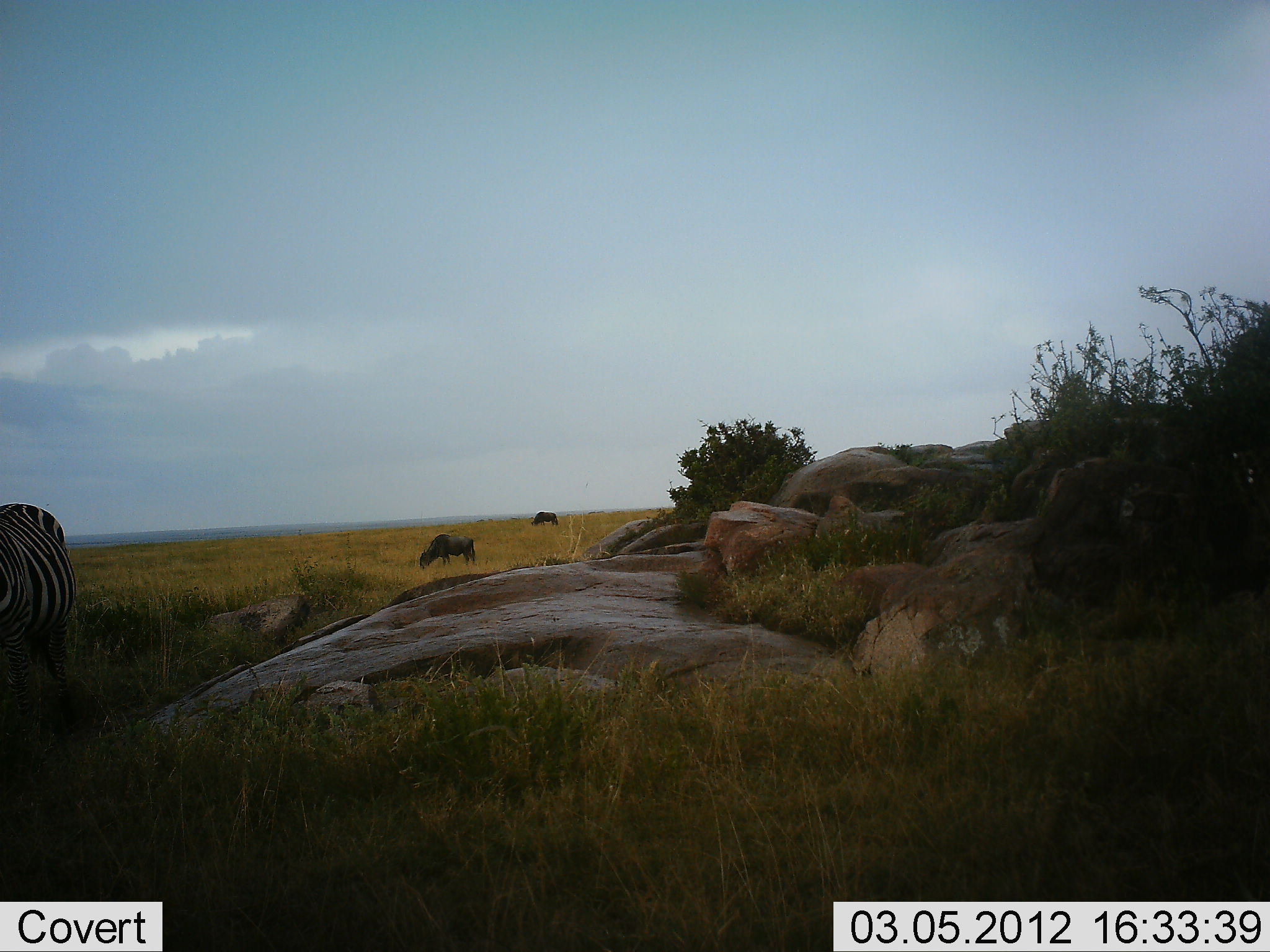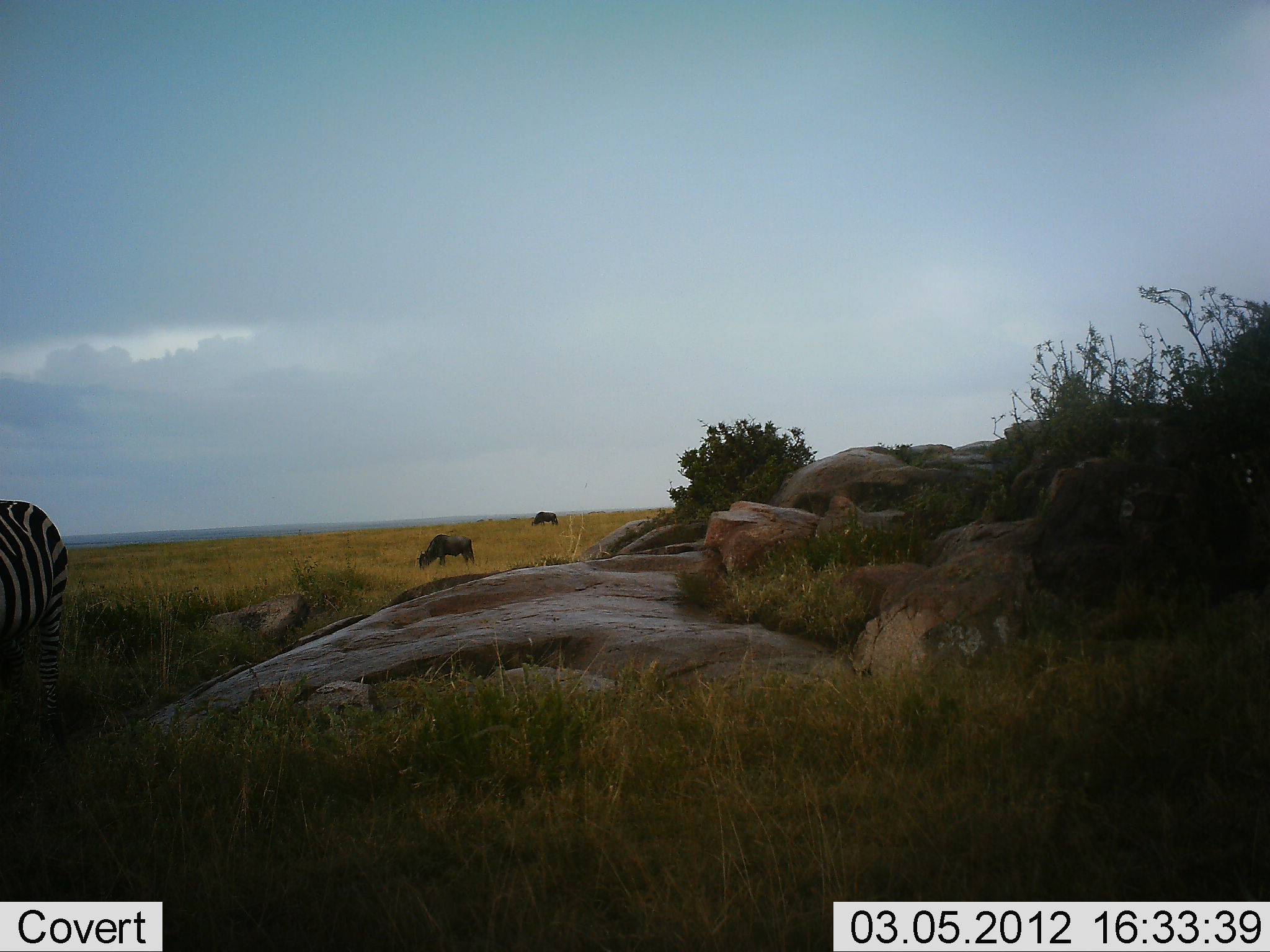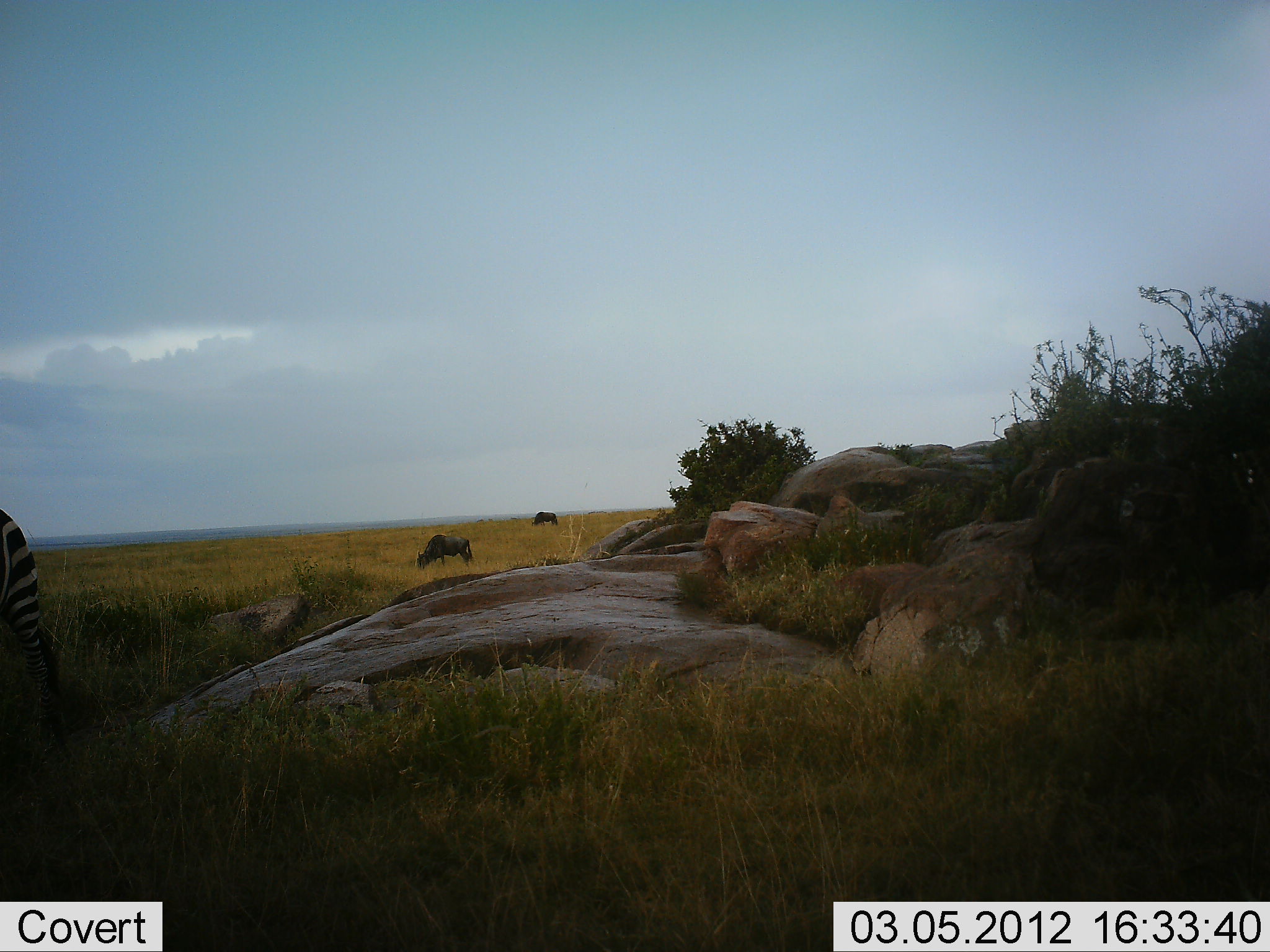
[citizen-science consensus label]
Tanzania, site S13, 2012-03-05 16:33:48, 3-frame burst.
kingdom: Animalia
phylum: Chordata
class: Mammalia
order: Artiodactyla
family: Bovidae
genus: Connochaetes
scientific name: Connochaetes taurinus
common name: blue wildebeest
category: wildebeest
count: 2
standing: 45%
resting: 0%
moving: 5%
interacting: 0%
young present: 0%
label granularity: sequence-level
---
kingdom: Animalia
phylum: Chordata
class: Mammalia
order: Perissodactyla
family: Equidae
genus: Equus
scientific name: Equus quagga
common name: plains zebra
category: zebra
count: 1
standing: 52%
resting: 0%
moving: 48%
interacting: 0%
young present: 0%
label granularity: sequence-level